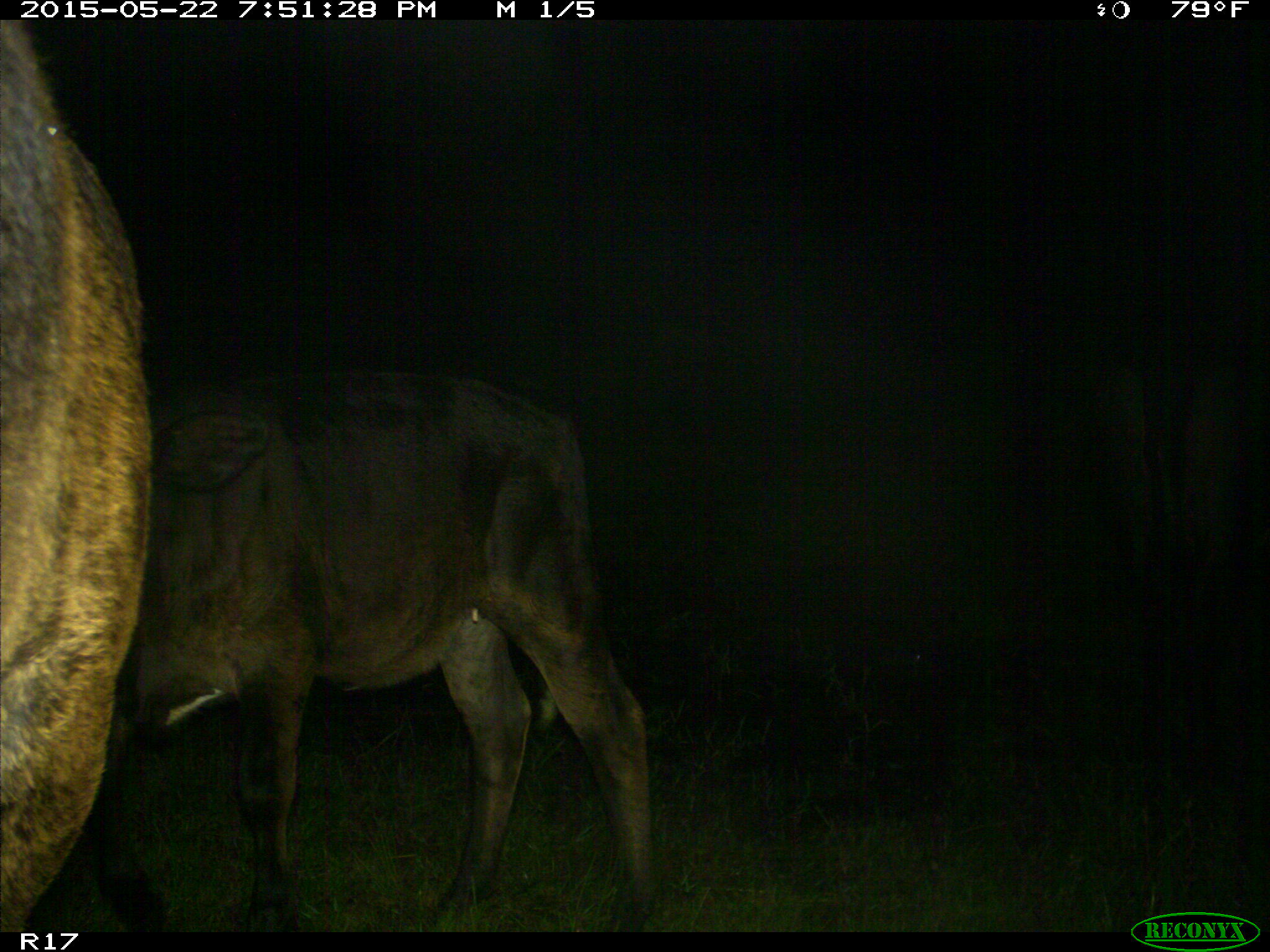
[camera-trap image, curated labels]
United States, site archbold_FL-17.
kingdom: Animalia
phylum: Chordata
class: Mammalia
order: Artiodactyla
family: Bovidae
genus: Bos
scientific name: Bos taurus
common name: domestic cow